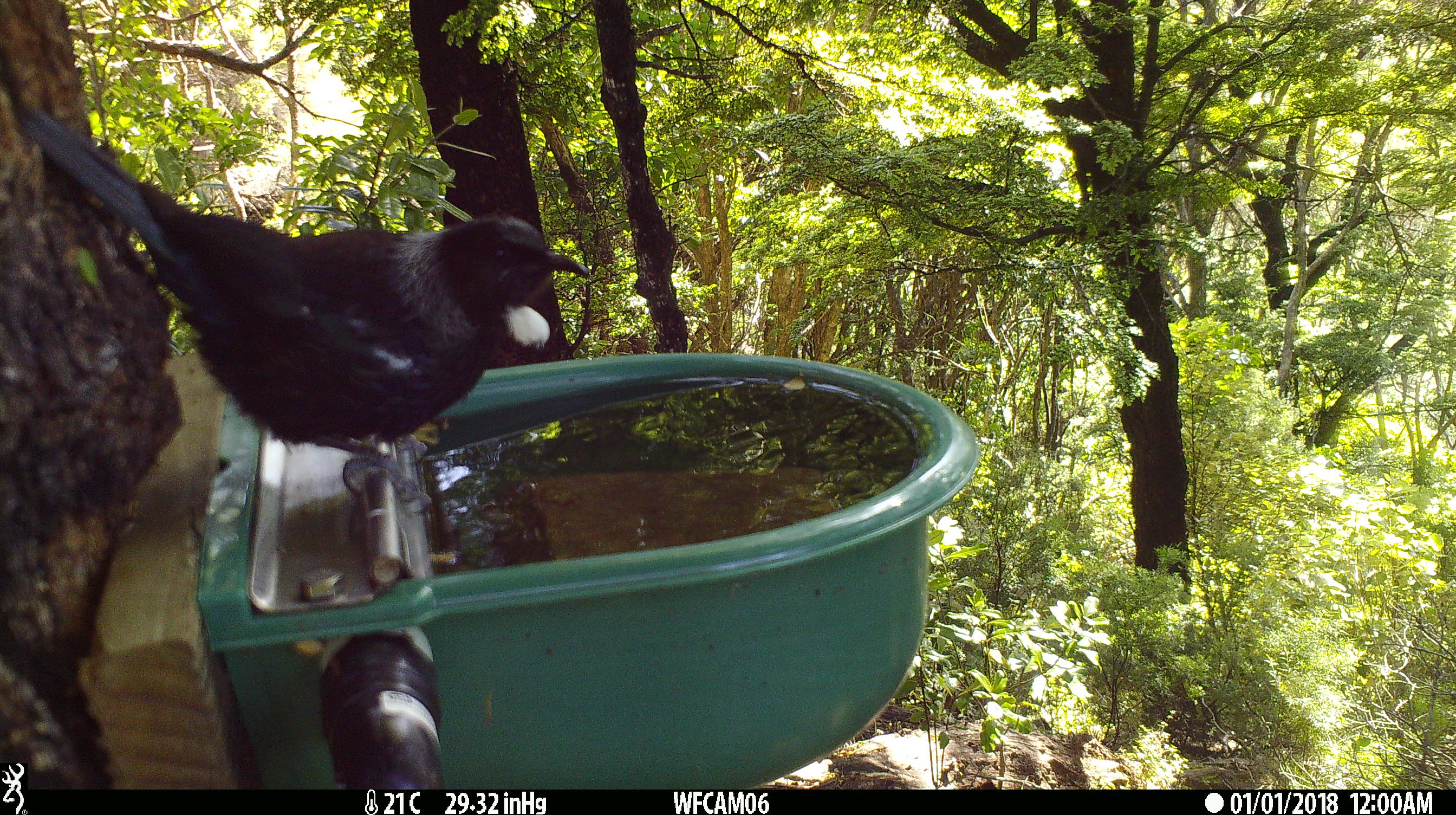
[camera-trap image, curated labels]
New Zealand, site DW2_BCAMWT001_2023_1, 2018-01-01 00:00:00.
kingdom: Animalia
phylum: Chordata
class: Aves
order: Passeriformes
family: Meliphagidae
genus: Prosthemadera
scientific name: Prosthemadera novaeseelandiae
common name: tui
Tui (Prosthemadera novaeseelandiae).